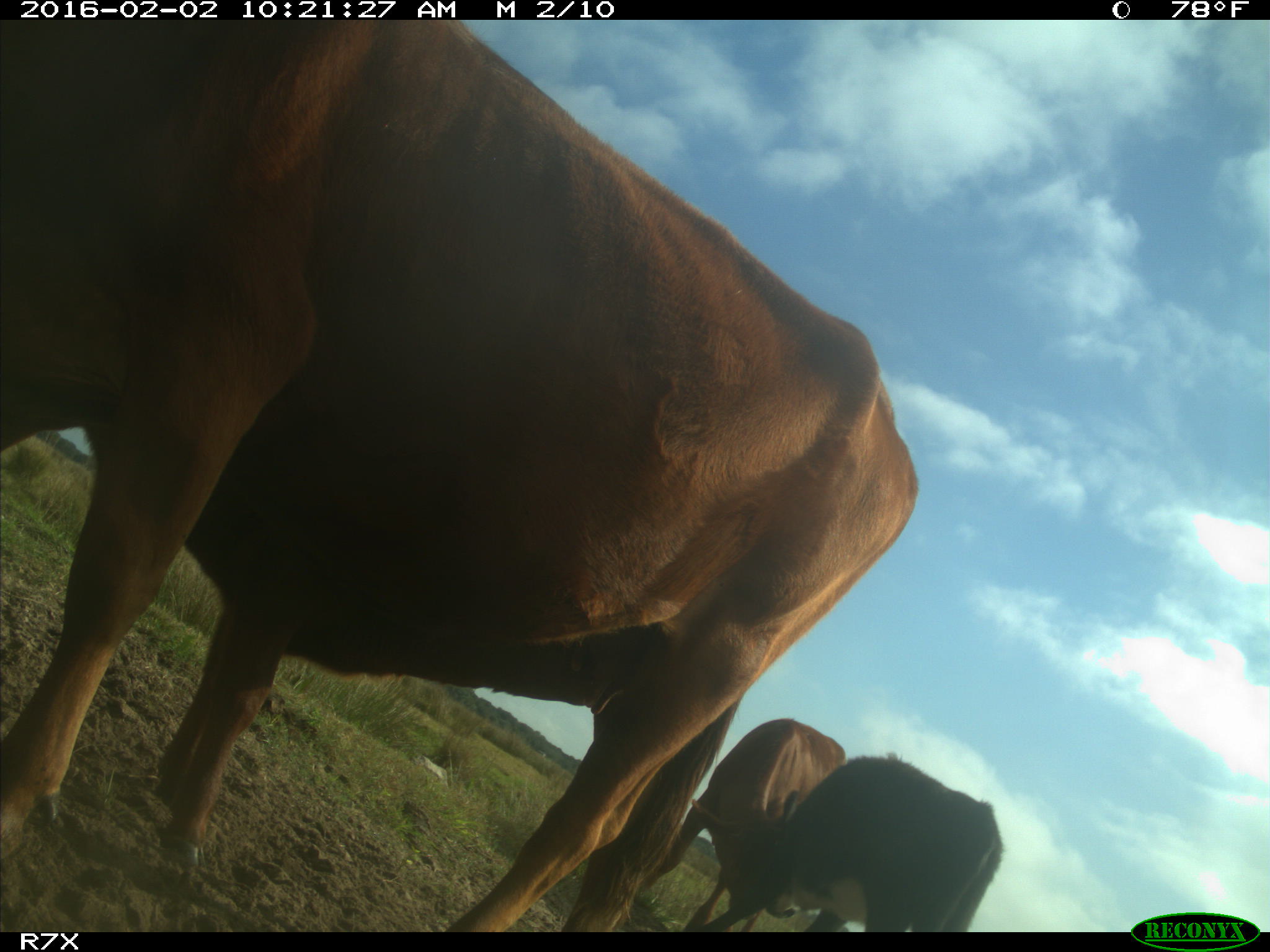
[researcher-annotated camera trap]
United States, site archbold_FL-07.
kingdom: Animalia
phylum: Chordata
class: Mammalia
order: Artiodactyla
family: Bovidae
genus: Bos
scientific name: Bos taurus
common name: domestic cow